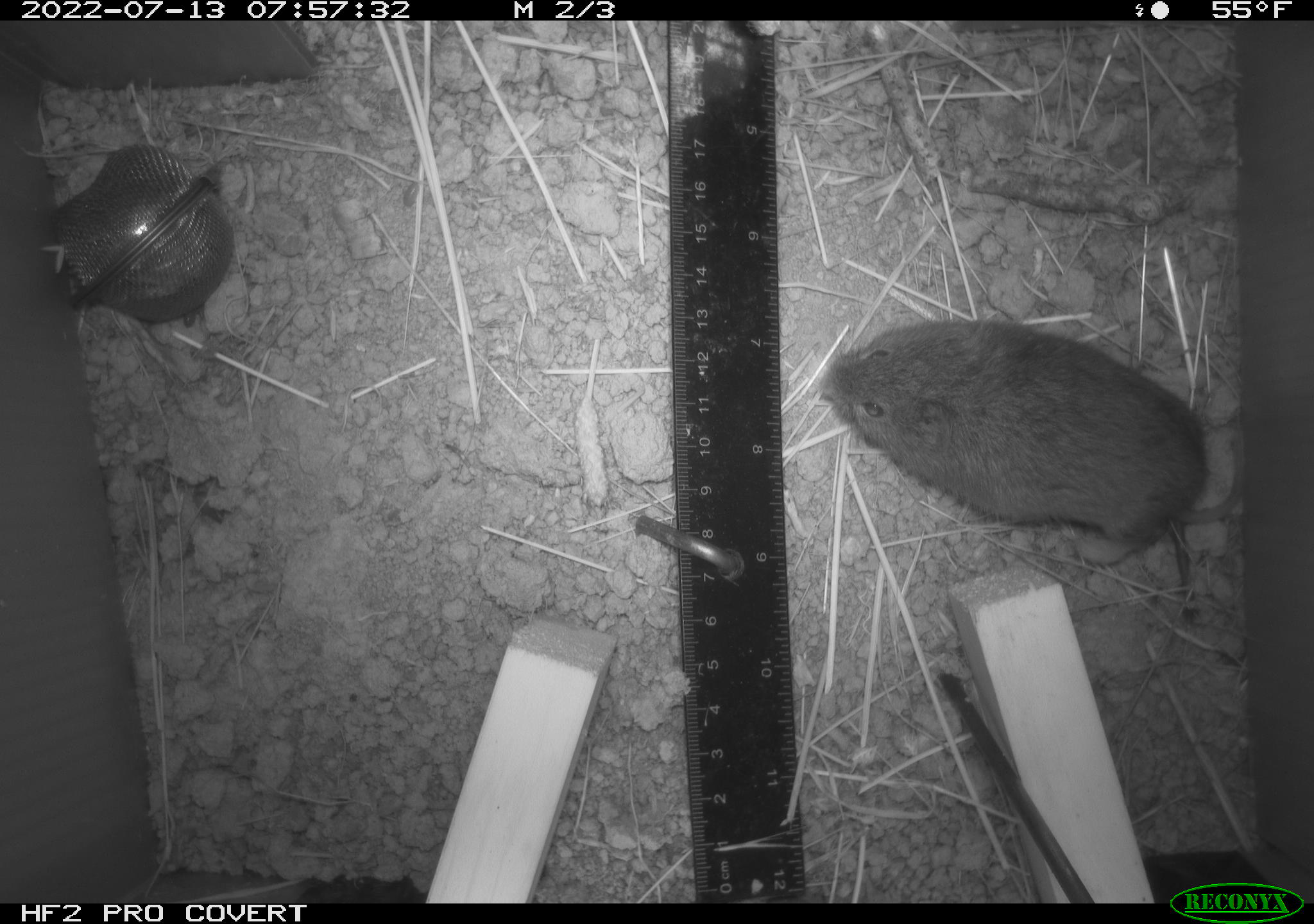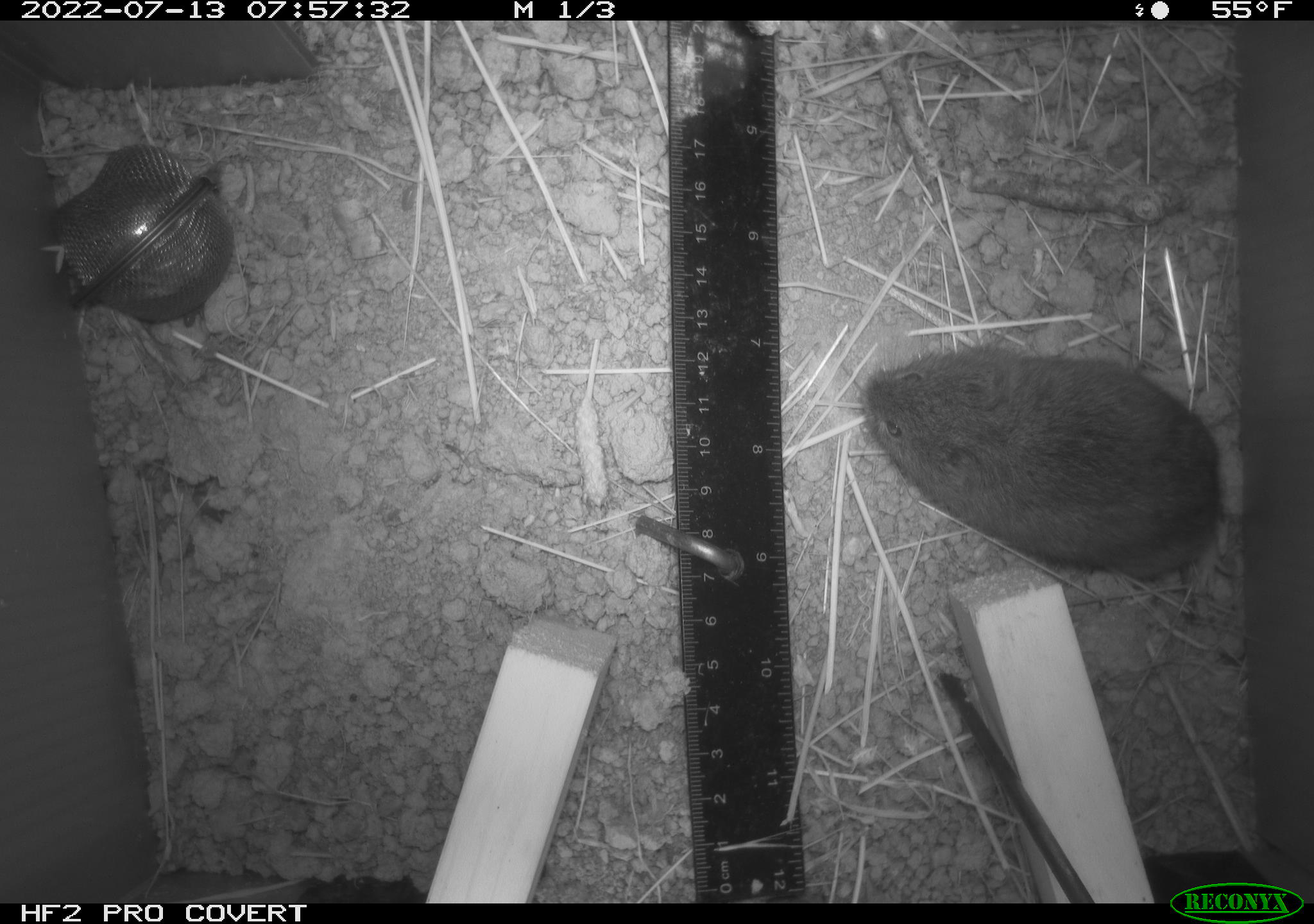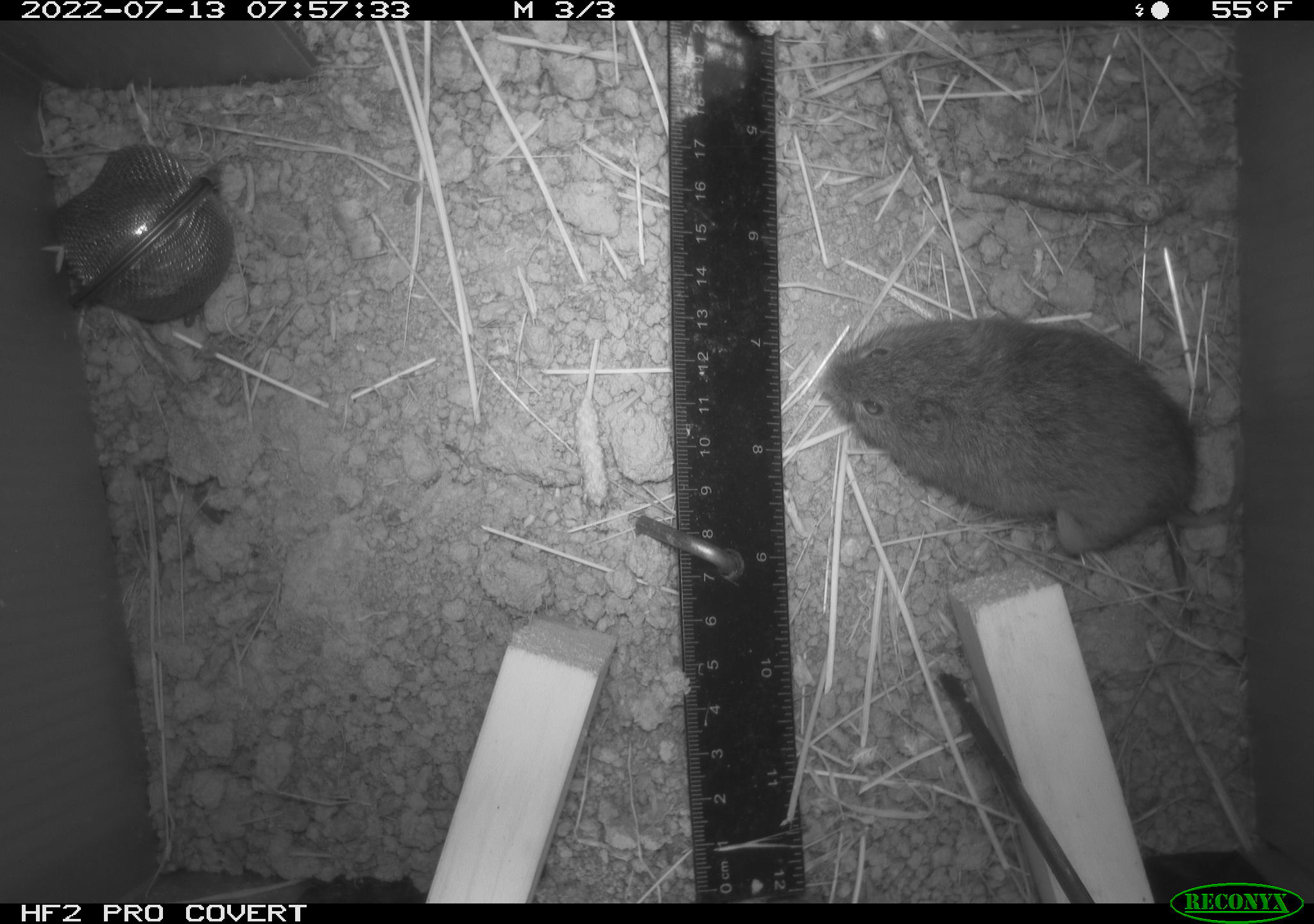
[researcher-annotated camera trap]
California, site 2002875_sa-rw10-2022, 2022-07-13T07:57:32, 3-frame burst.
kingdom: Animalia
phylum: Chordata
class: Mammalia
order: Rodentia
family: Cricetidae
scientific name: Arvicolinae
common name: voles, lemmings, and muskrats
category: arvicolinae subfamily